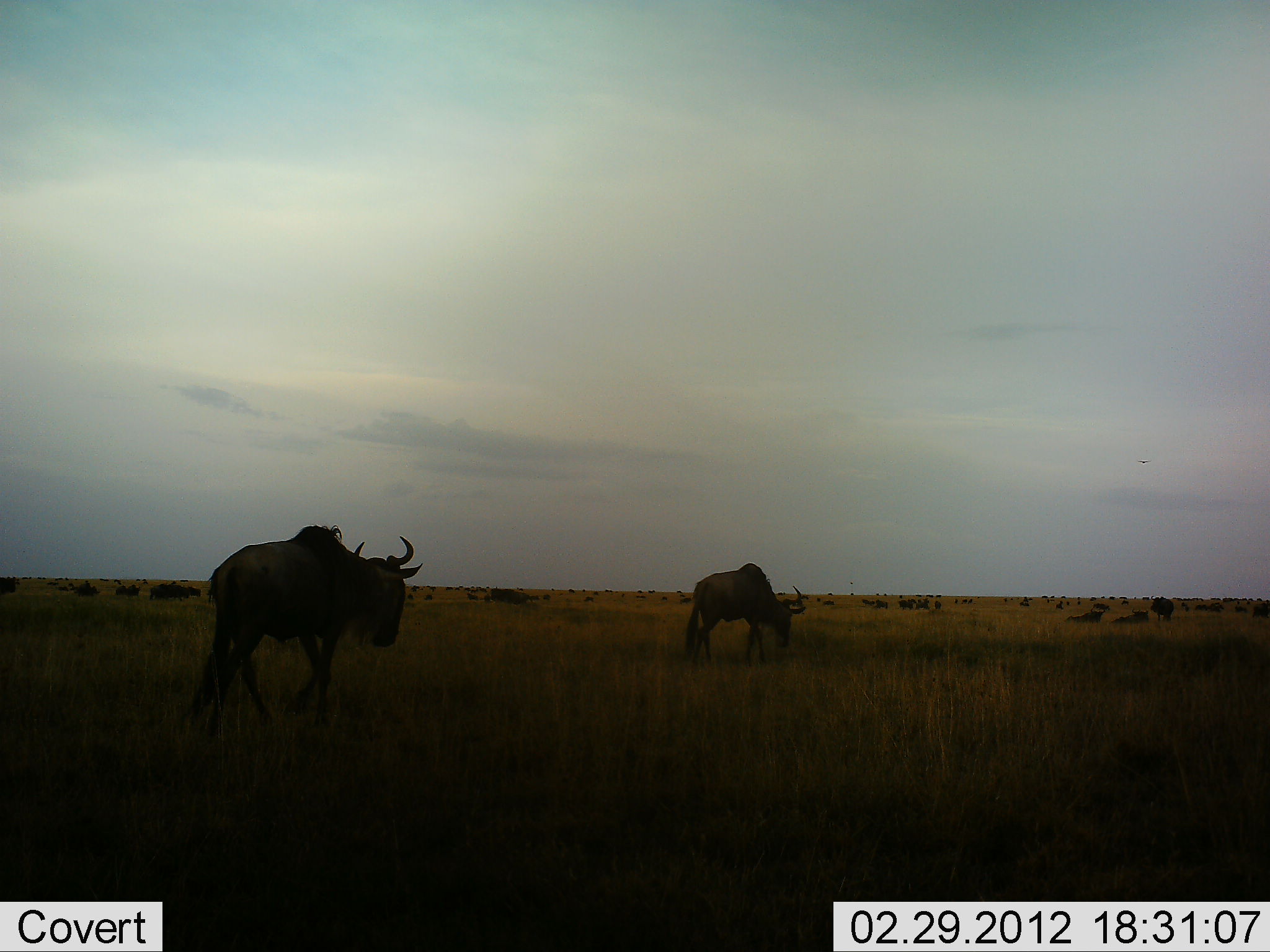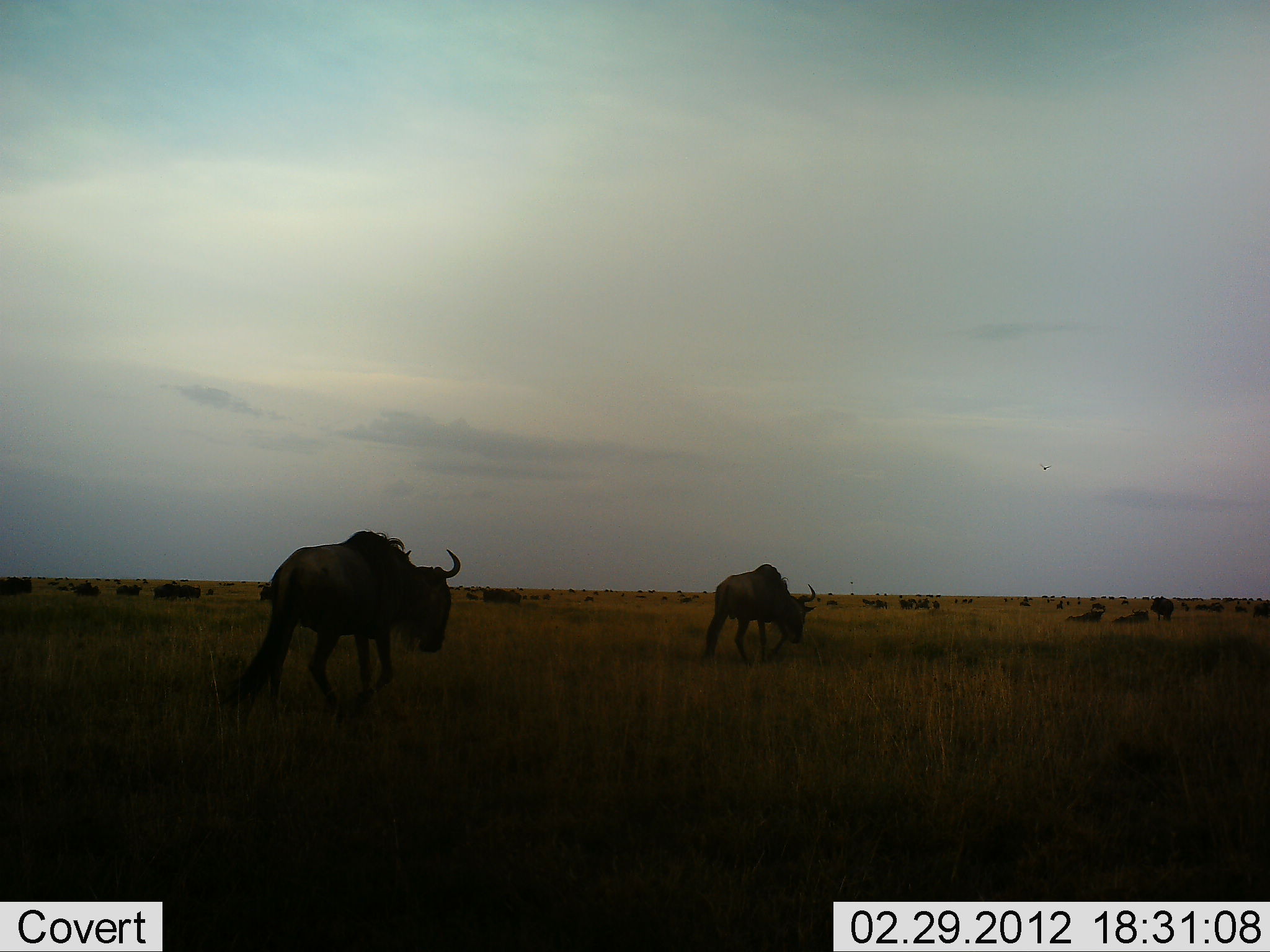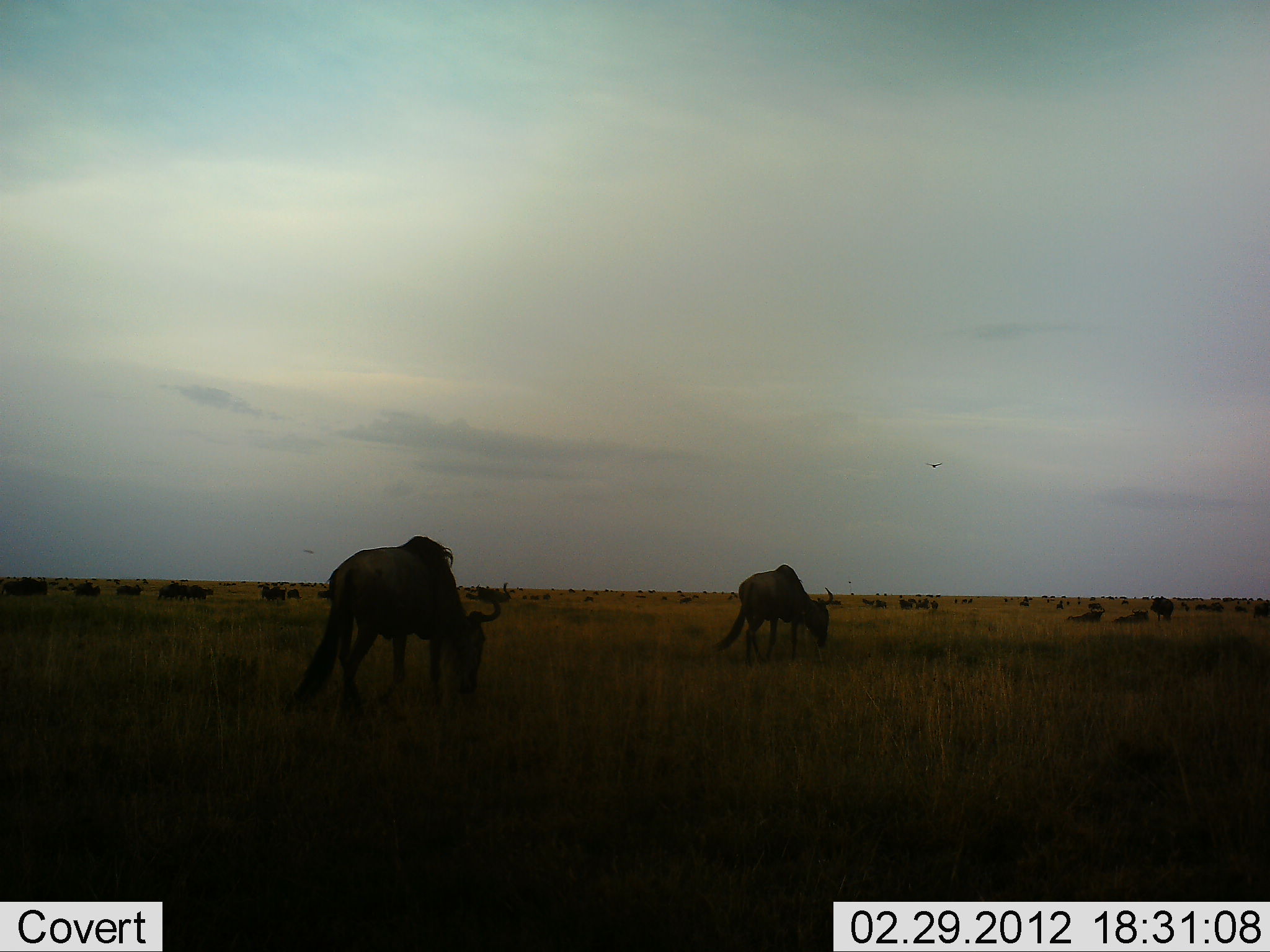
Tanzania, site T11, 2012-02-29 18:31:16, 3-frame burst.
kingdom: Animalia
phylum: Chordata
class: Mammalia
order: Artiodactyla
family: Bovidae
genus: Connochaetes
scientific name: Connochaetes taurinus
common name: blue wildebeest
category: wildebeest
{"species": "wildebeest (blue wildebeest) (Connochaetes taurinus)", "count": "11-50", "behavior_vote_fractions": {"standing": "21%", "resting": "32%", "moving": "84%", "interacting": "0%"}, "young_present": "0%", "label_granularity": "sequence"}